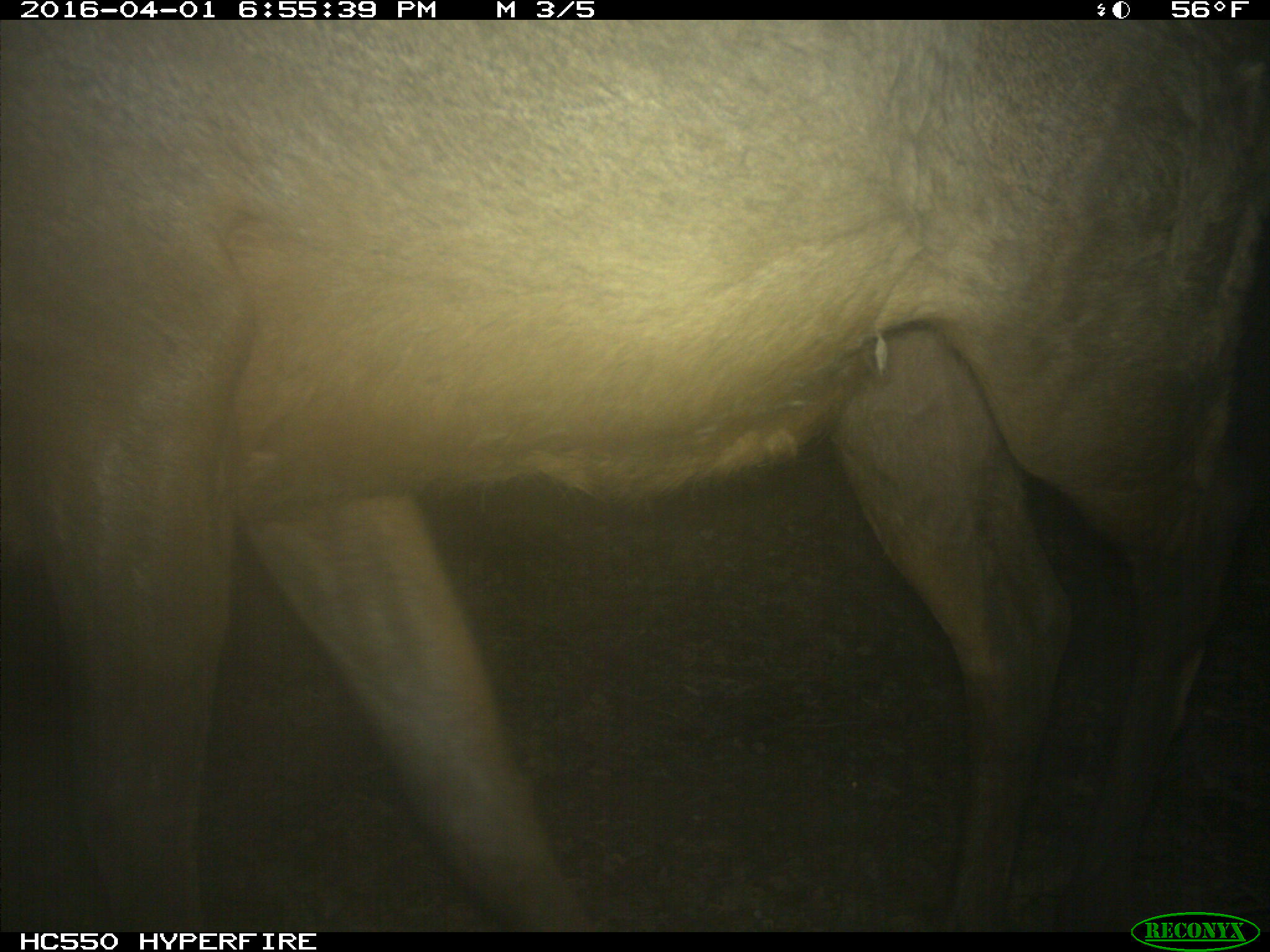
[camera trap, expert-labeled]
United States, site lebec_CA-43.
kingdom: Animalia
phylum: Chordata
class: Mammalia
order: Artiodactyla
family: Cervidae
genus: Cervus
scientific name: Cervus canadensis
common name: elk